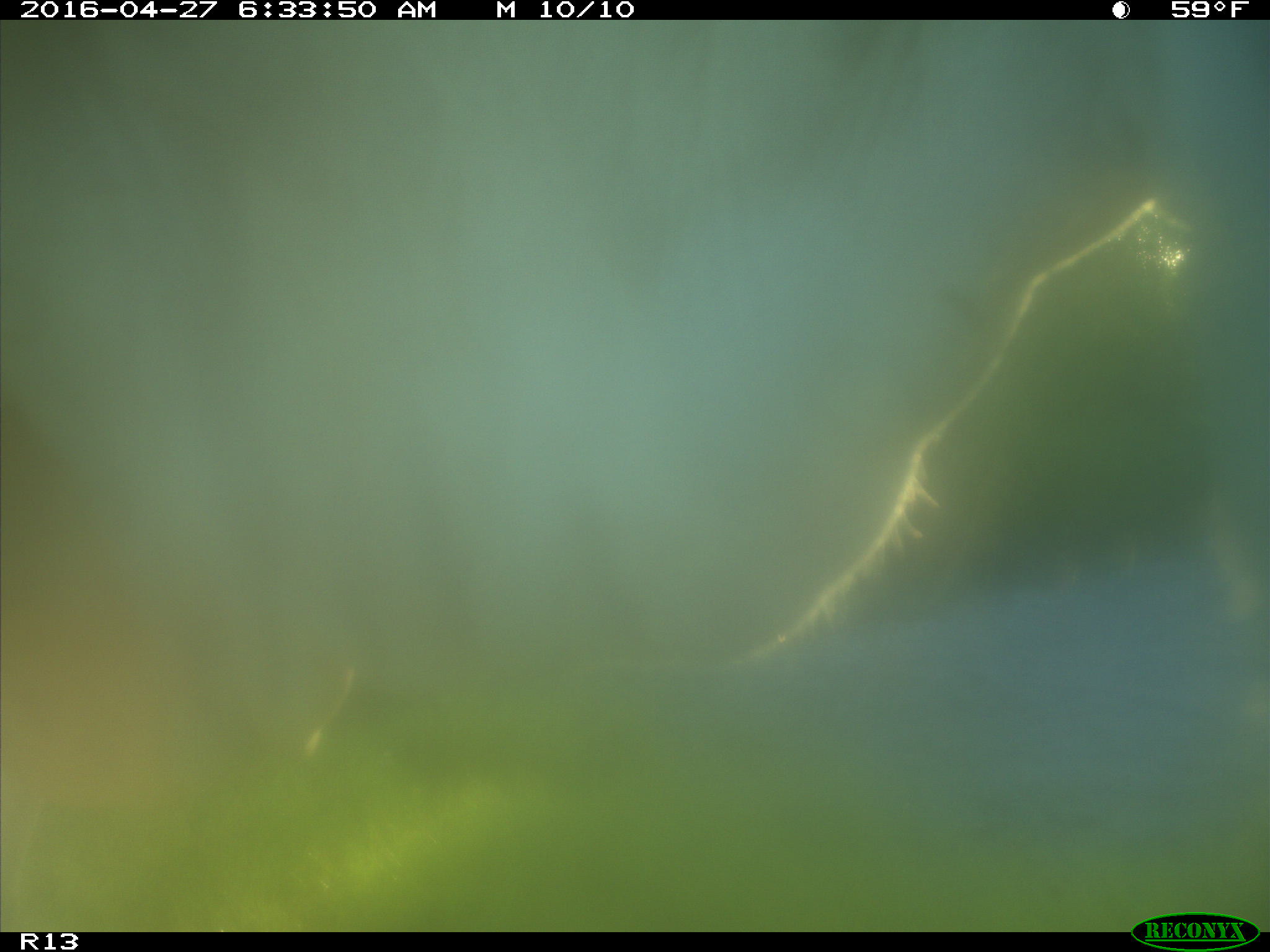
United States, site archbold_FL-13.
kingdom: Animalia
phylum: Chordata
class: Mammalia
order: Artiodactyla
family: Bovidae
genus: Bos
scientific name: Bos taurus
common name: domestic cow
Bos taurus (domestic cow).